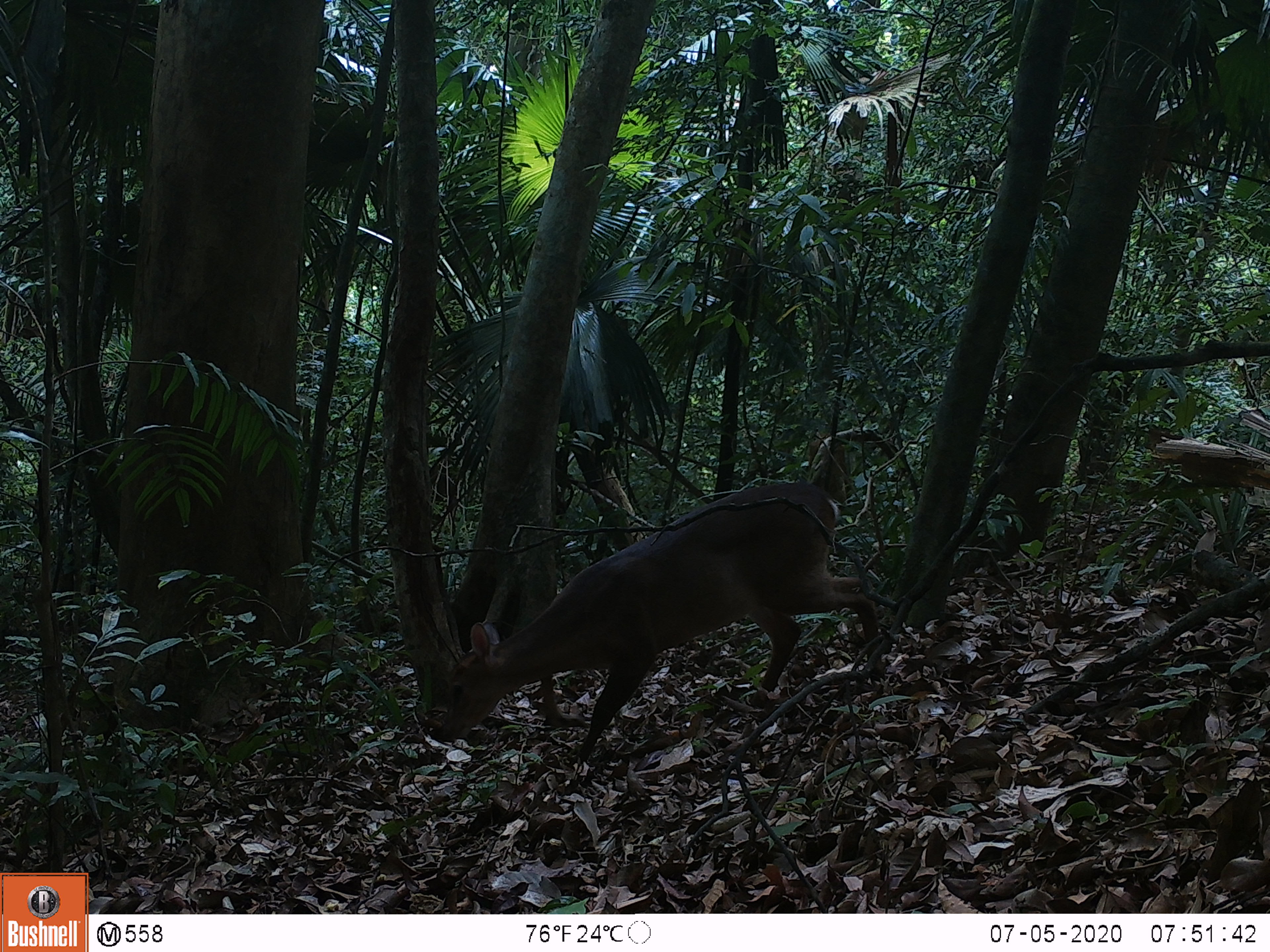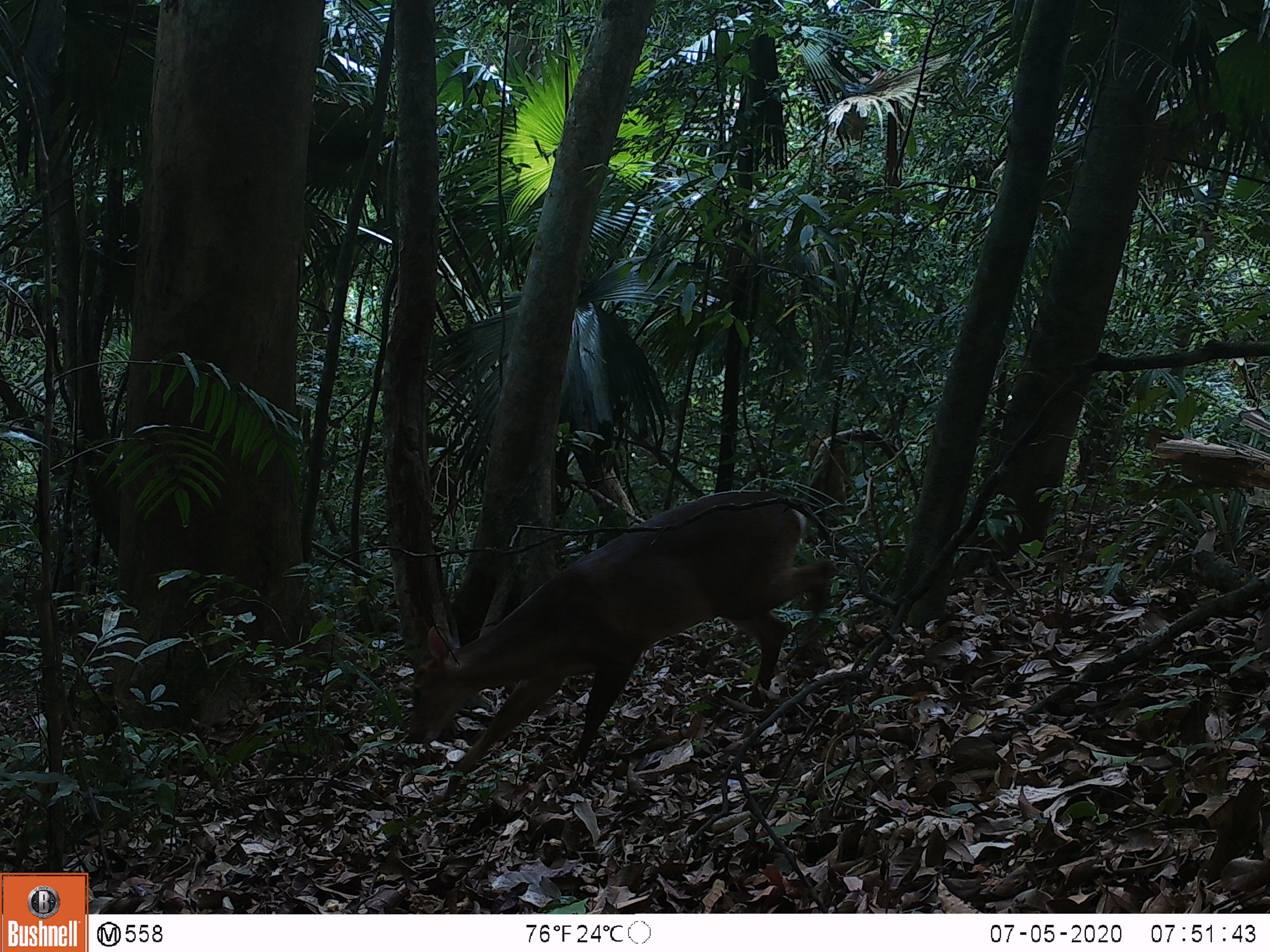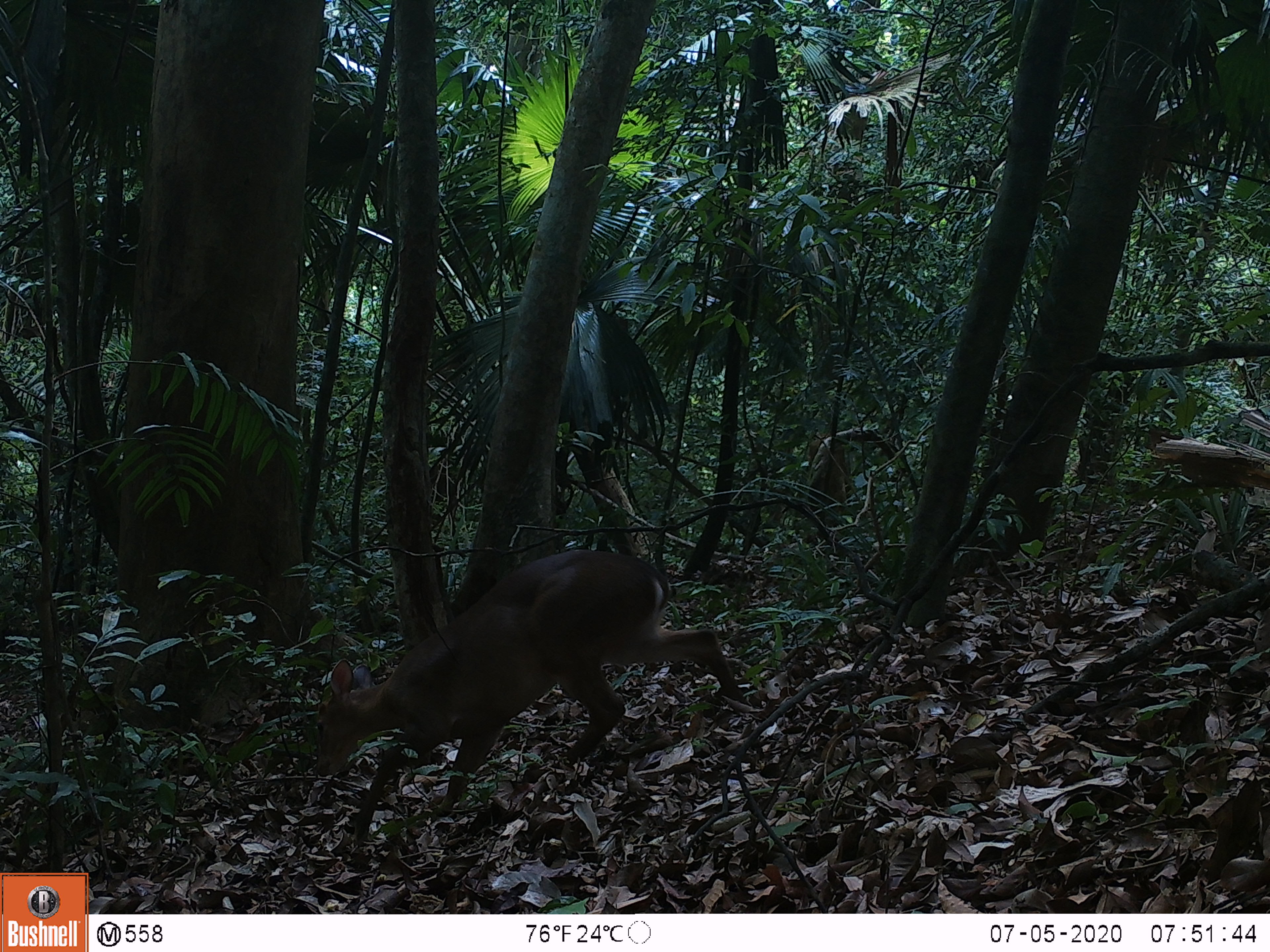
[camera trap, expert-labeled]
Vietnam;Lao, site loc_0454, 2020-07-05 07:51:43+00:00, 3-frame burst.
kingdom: Animalia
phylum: Chordata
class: Mammalia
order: Artiodactyla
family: Cervidae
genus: Muntiacus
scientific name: Muntiacus vuquangensis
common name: large-antlered muntjac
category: large antlered muntjac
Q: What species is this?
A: Large antlered muntjac (large-antlered muntjac) (Muntiacus vuquangensis).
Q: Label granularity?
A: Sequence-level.